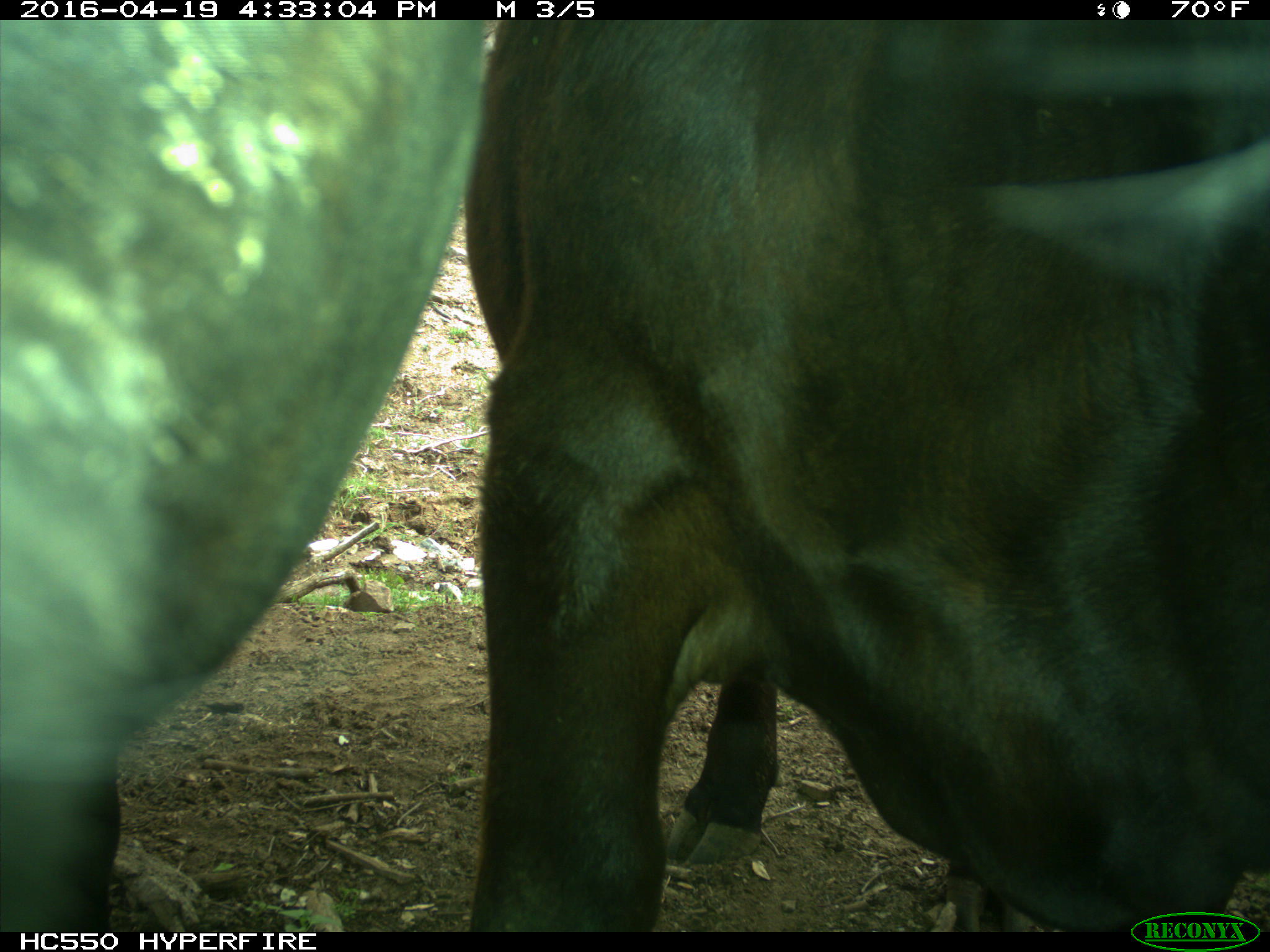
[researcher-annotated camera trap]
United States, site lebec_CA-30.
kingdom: Animalia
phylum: Chordata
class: Mammalia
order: Artiodactyla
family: Bovidae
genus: Bos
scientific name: Bos taurus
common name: domestic cow